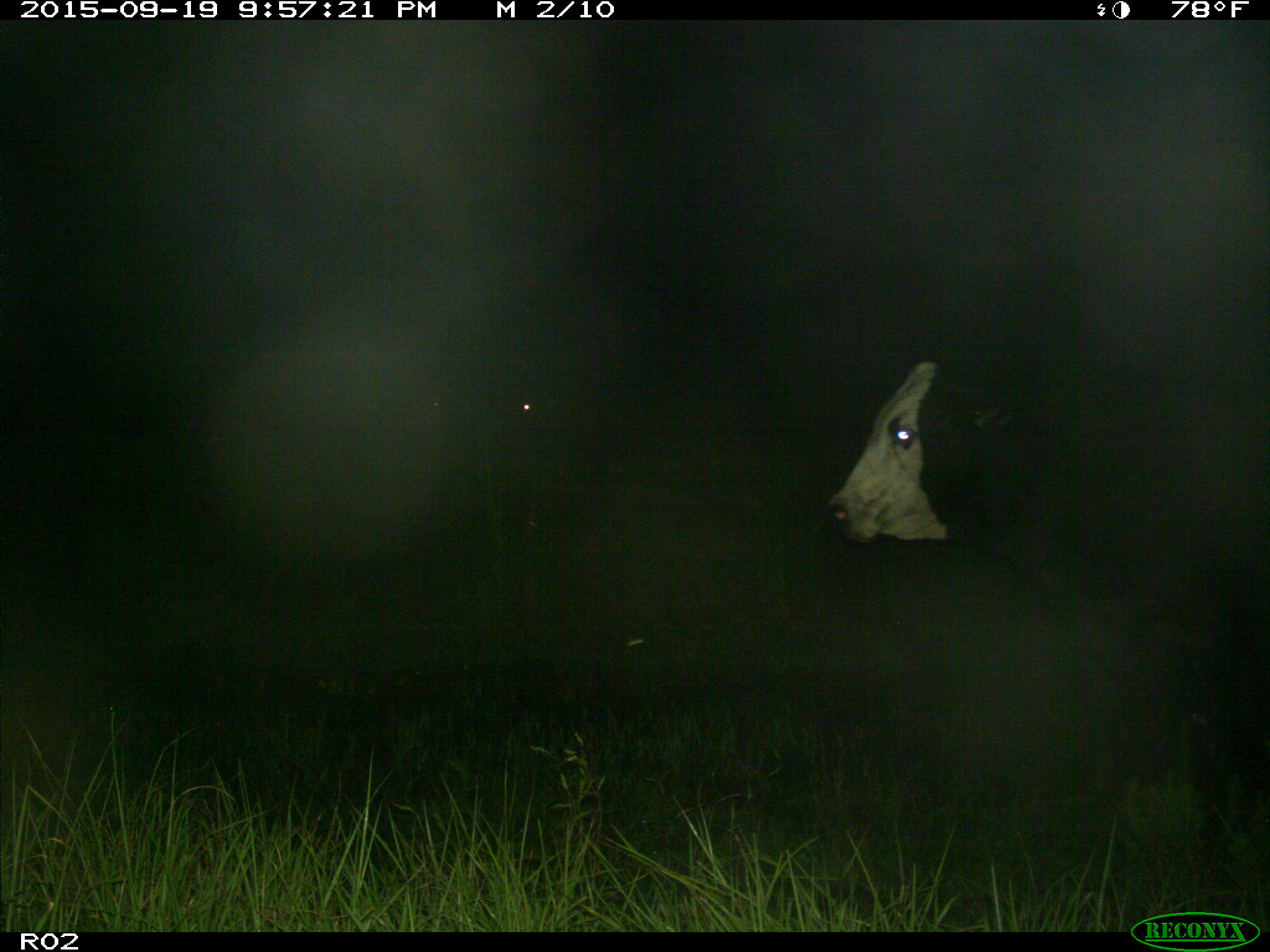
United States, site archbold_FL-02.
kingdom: Animalia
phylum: Chordata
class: Mammalia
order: Artiodactyla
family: Bovidae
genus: Bos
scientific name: Bos taurus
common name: domestic cow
Bos taurus (domestic cow).